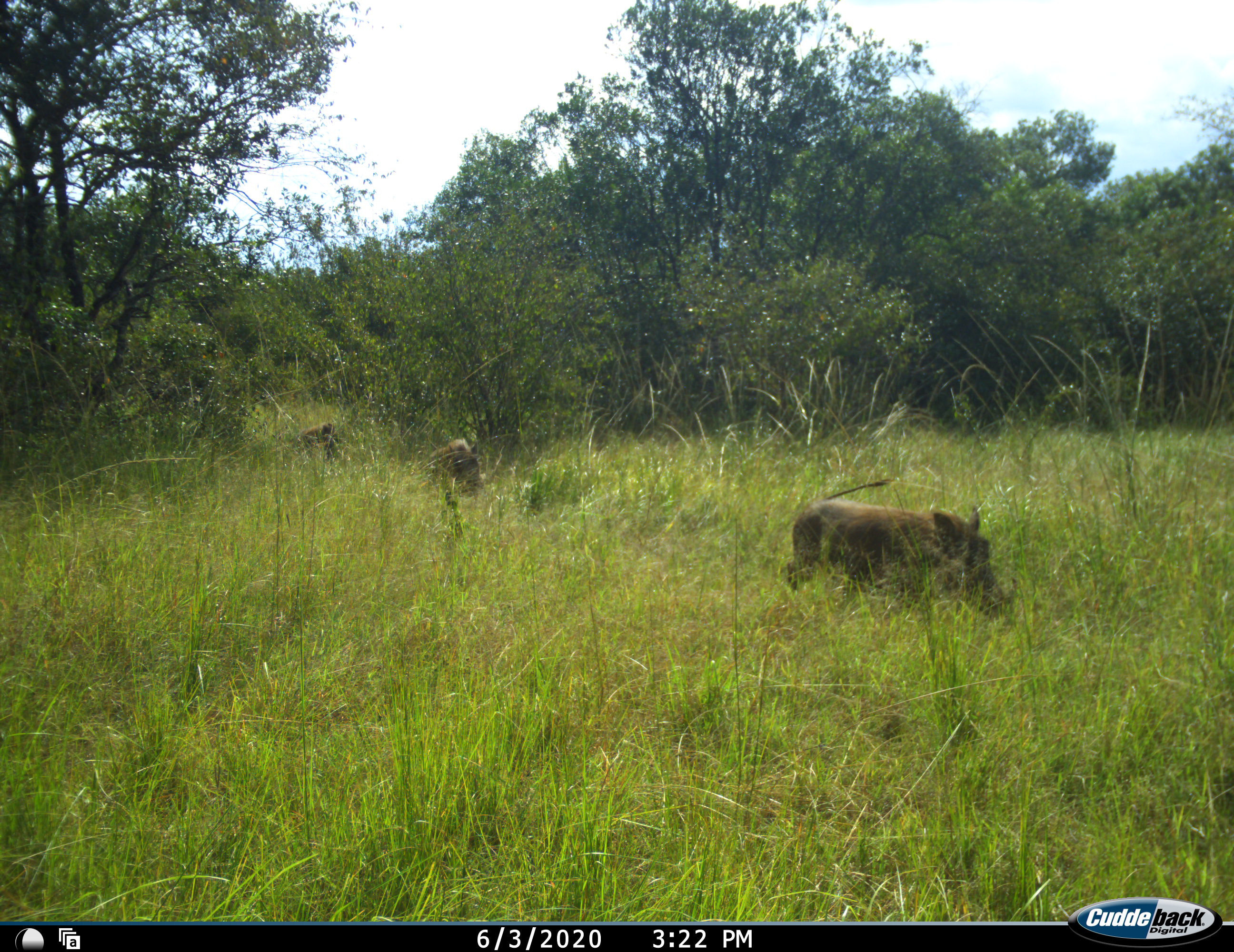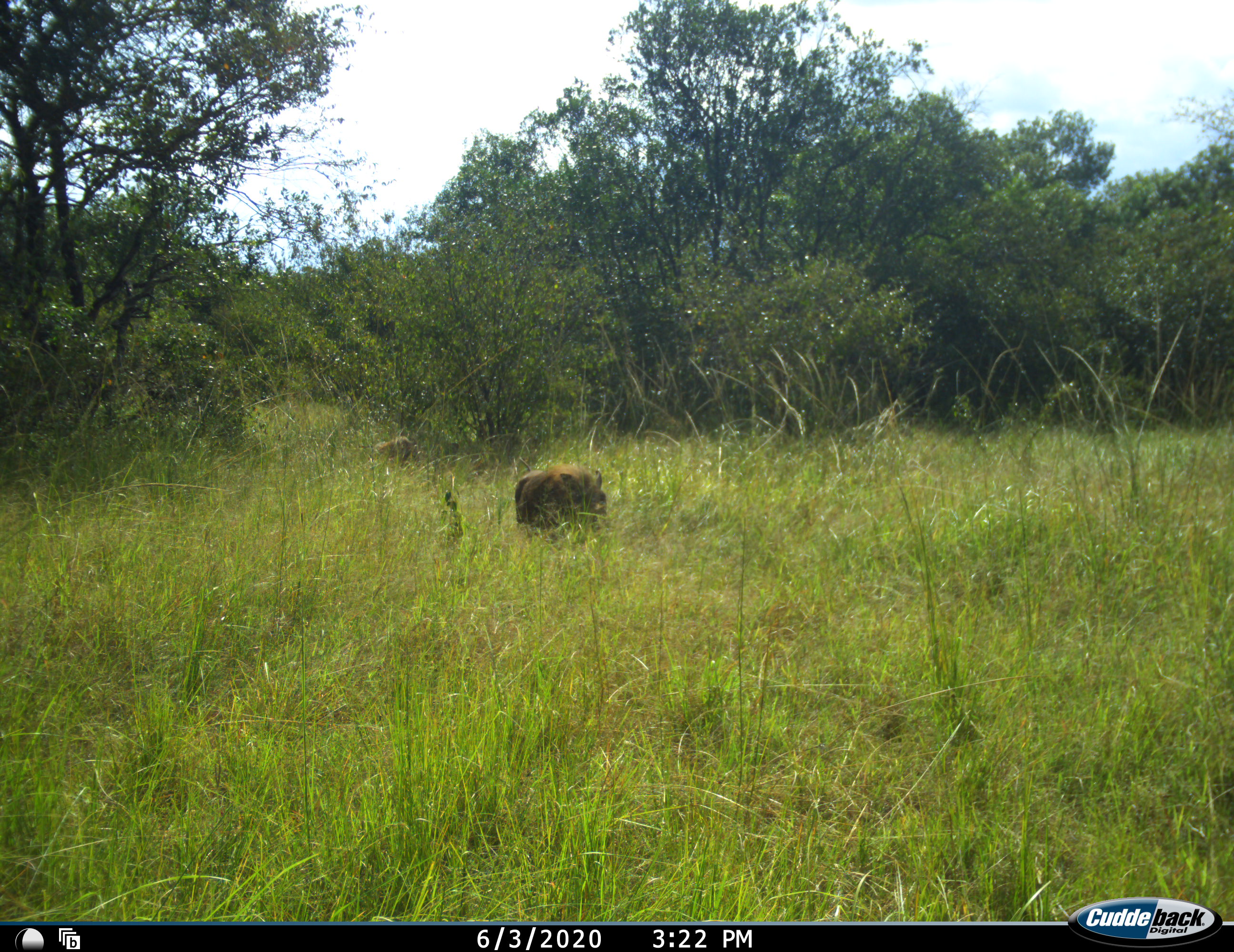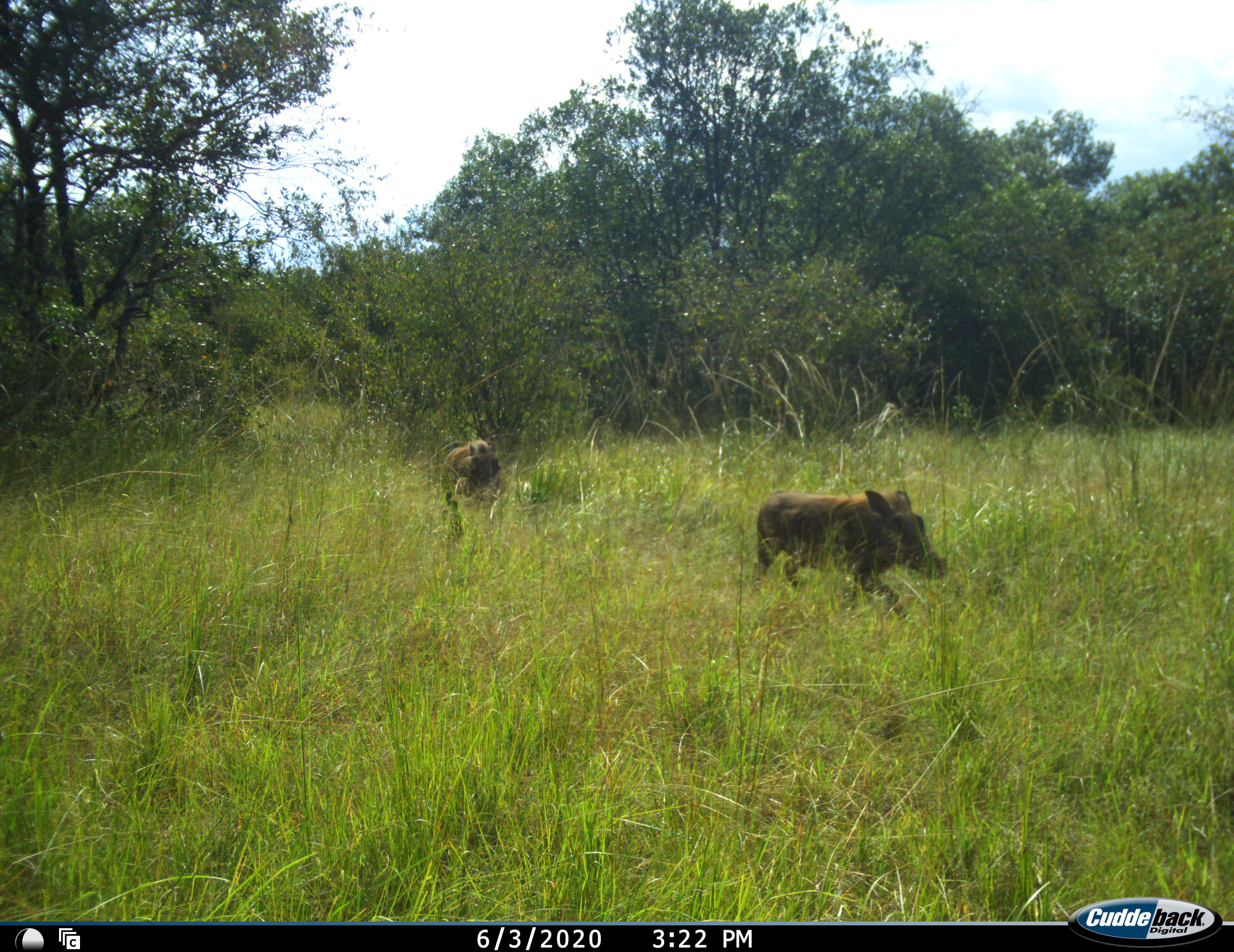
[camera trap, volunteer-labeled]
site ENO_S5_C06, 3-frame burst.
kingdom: Animalia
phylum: Chordata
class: Mammalia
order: Artiodactyla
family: Suidae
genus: Phacochoerus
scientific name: Phacochoerus africanus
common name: warthog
Warthog (Phacochoerus africanus), count 3. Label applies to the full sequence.